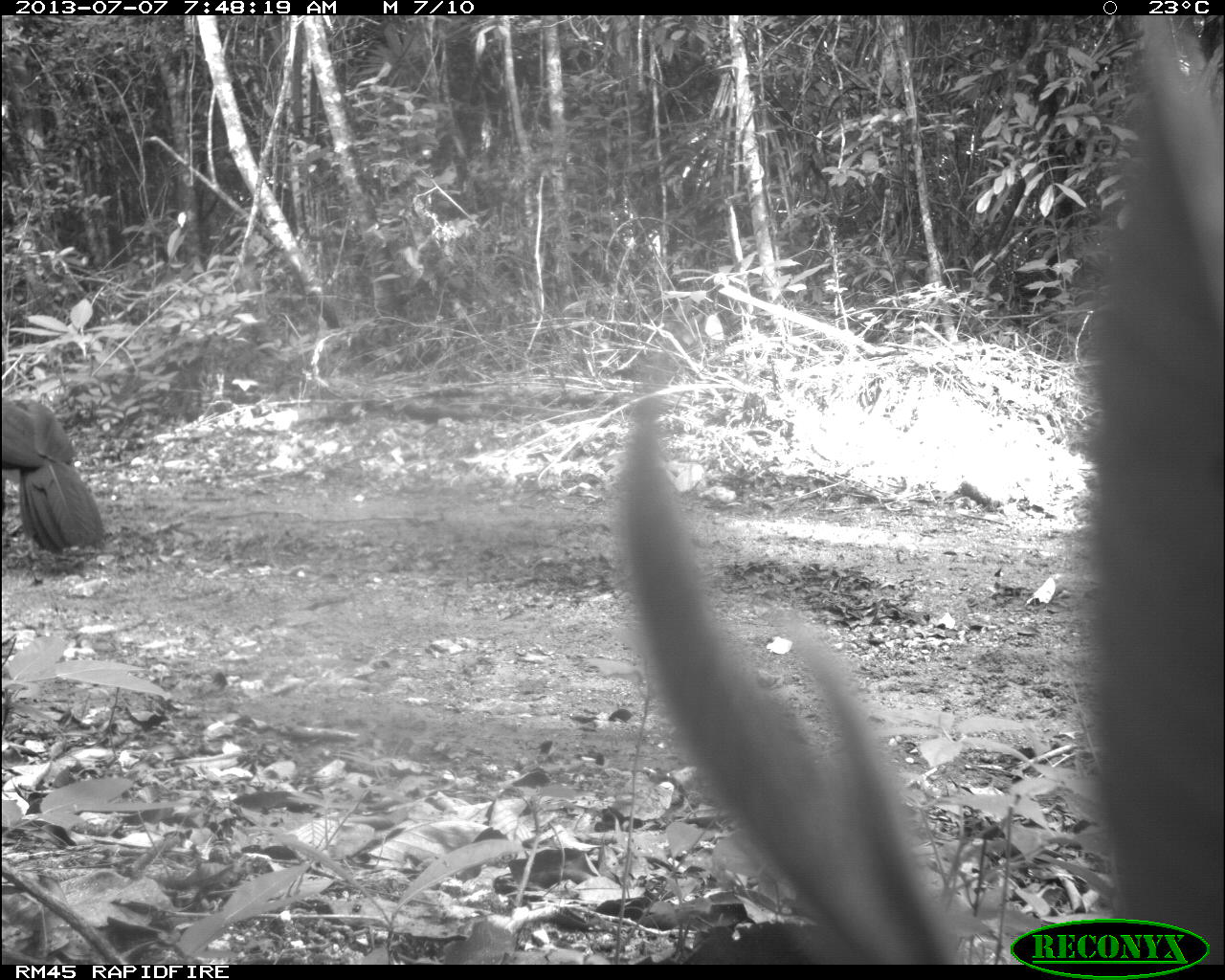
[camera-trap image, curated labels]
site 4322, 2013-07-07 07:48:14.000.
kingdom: Animalia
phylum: Chordata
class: Aves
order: Galliformes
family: Cracidae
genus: Crax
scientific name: Crax rubra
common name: great curassow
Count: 1.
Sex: male.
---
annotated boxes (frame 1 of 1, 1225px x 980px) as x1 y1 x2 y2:
crax rubra: 2 393 105 557